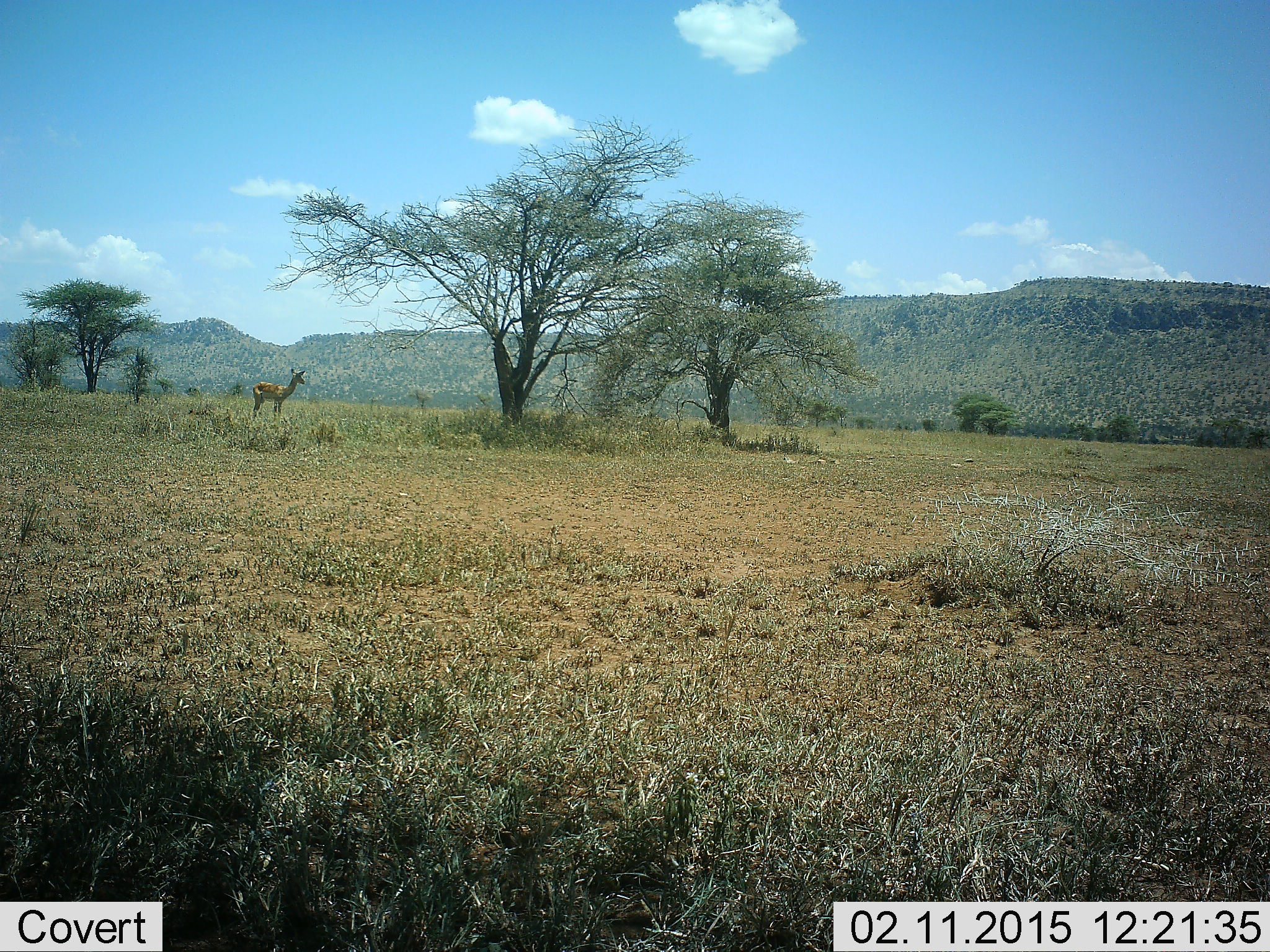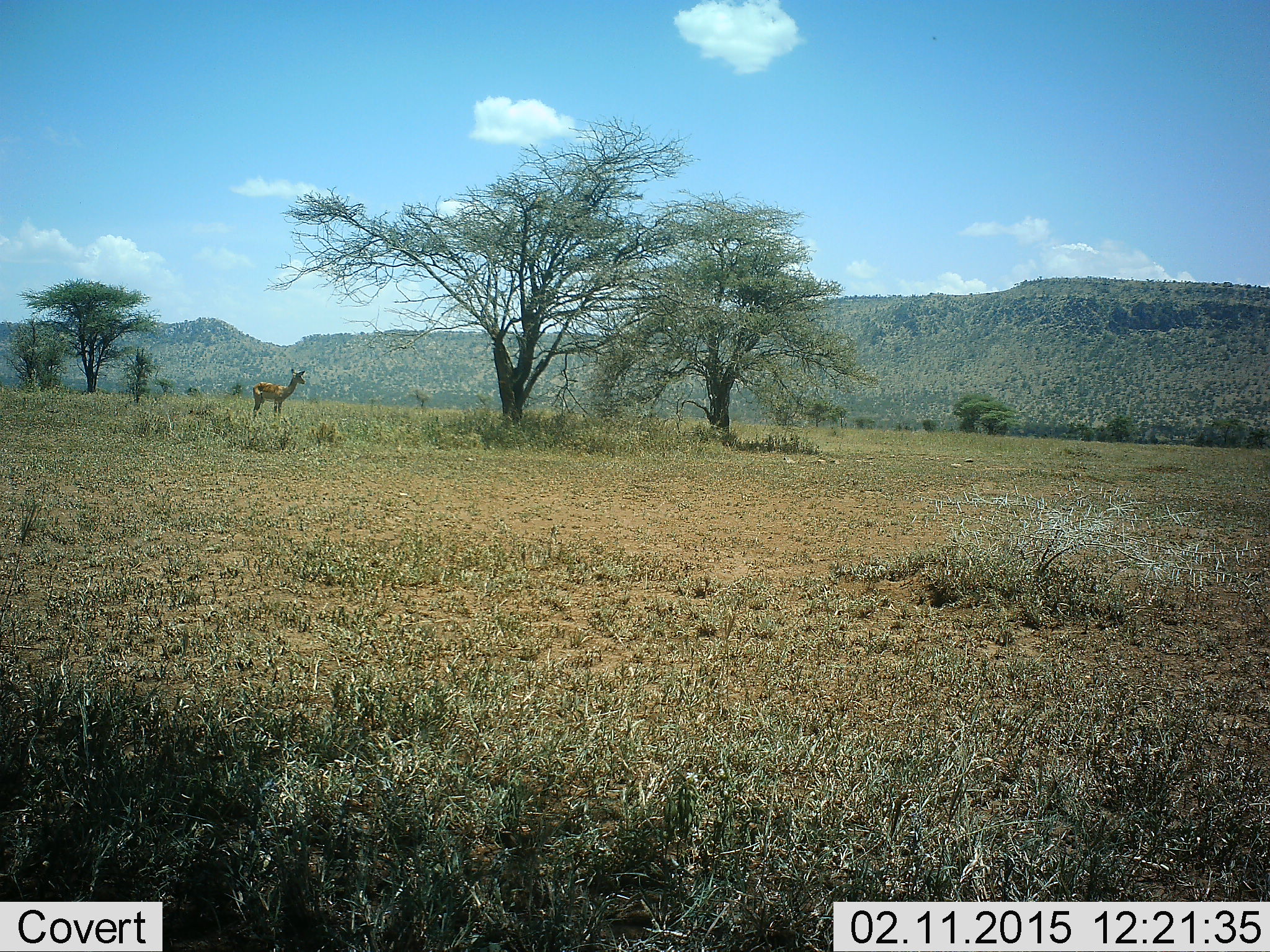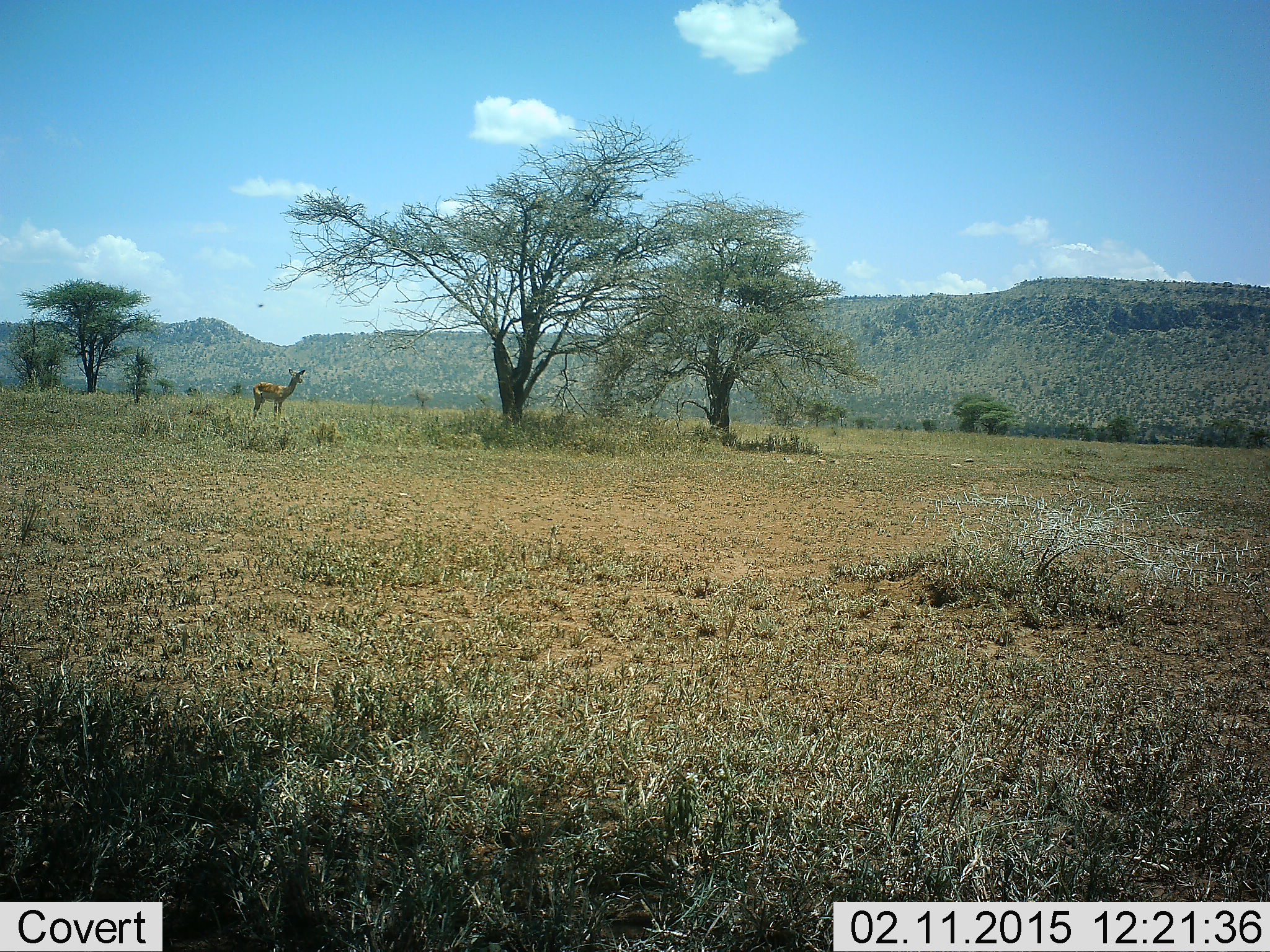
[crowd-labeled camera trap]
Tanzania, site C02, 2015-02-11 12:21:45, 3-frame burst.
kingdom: Animalia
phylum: Chordata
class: Mammalia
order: Artiodactyla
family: Bovidae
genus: Aepyceros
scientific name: Aepyceros melampus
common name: impala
Impala (Aepyceros melampus), count 1. Behavior (volunteer vote fractions): standing 100%, resting 0%, moving 0%, interacting 0%. Young present (vote fraction): 0%. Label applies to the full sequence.